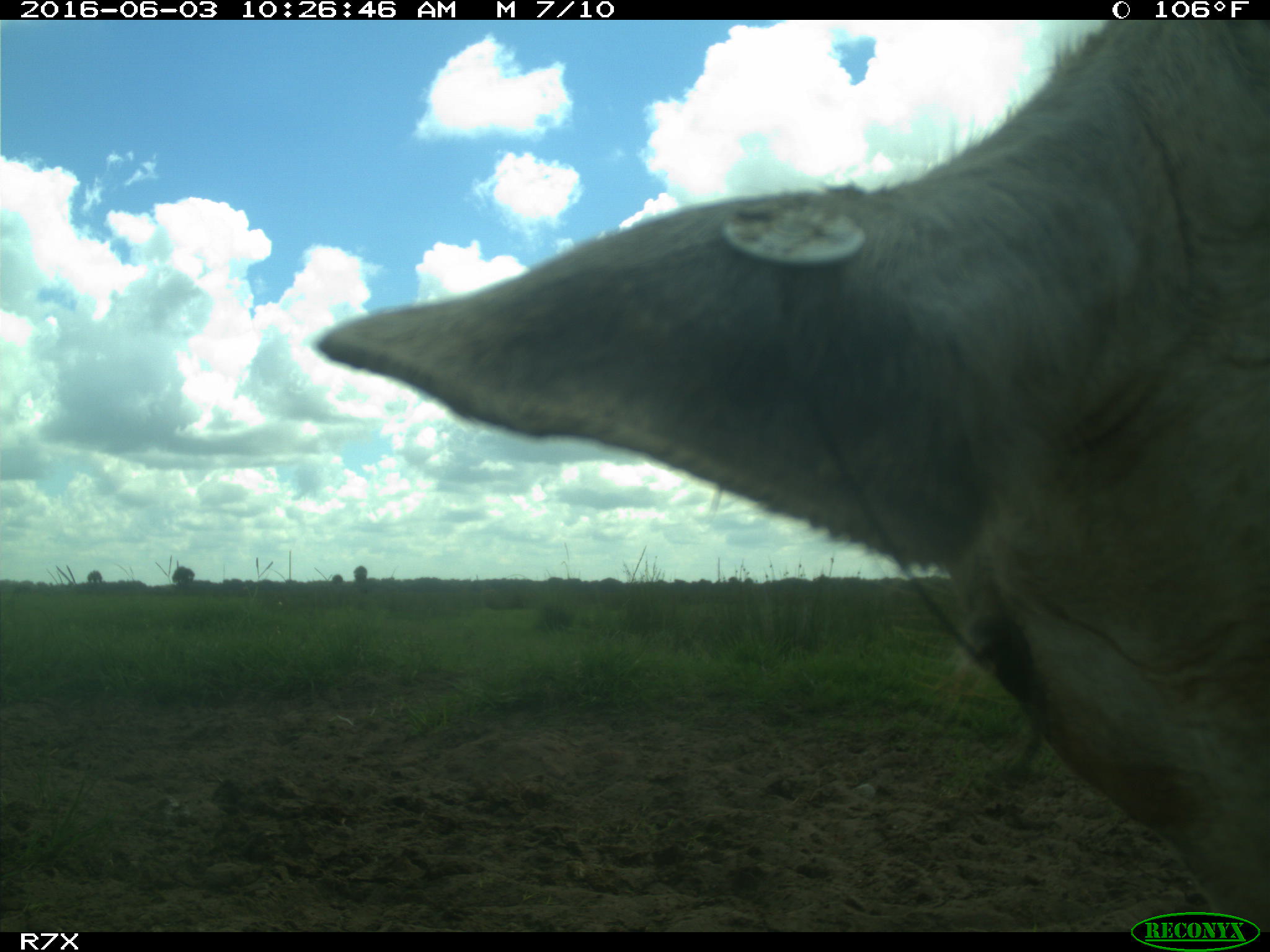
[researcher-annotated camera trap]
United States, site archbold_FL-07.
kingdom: Animalia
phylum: Chordata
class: Mammalia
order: Artiodactyla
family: Bovidae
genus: Bos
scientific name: Bos taurus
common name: domestic cow